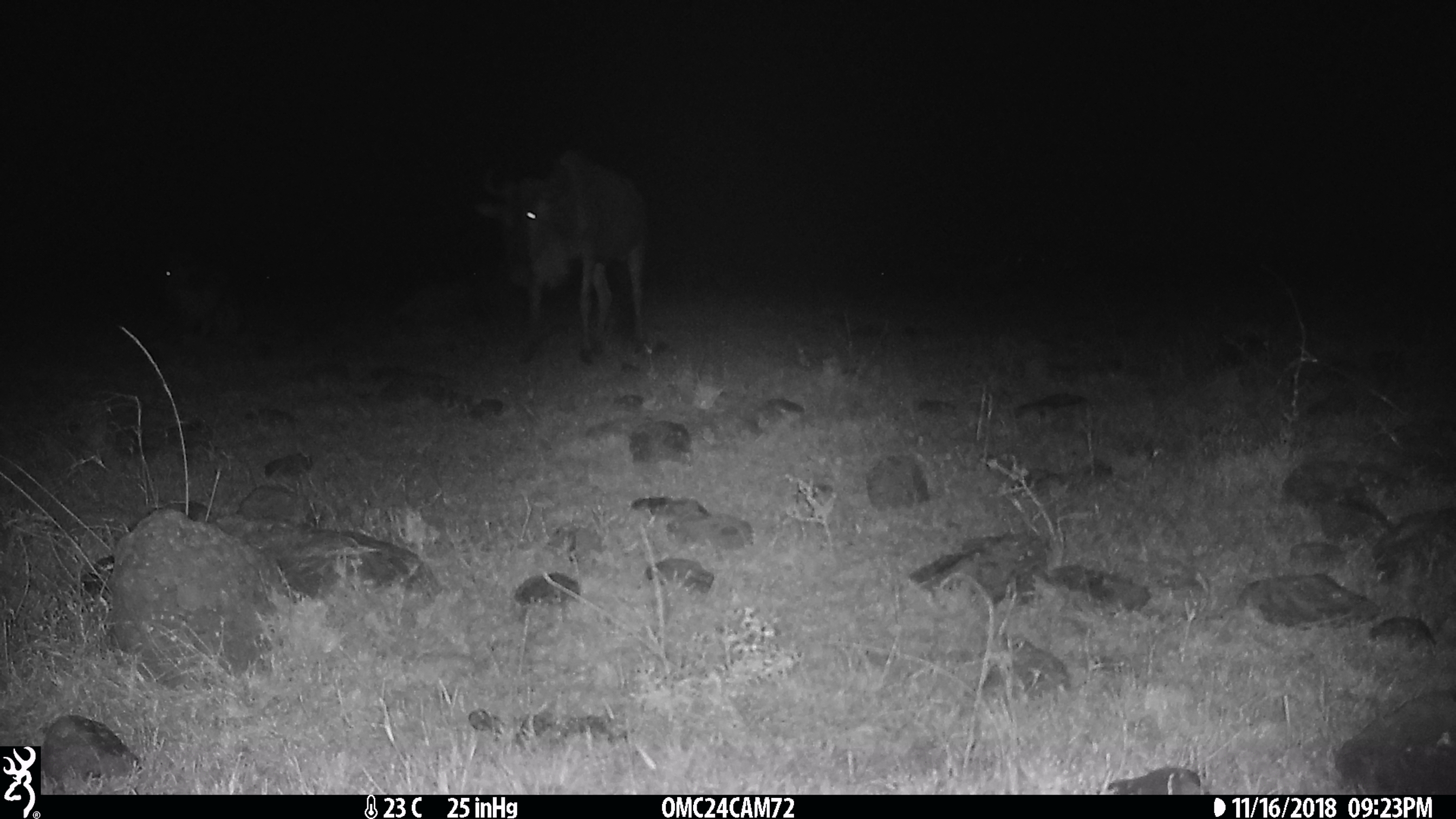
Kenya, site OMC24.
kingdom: Animalia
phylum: Chordata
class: Mammalia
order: Artiodactyla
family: Bovidae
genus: Connochaetes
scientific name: Connochaetes taurinus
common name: blue wildebeest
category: wildebeest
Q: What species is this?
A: Wildebeest (blue wildebeest) (Connochaetes taurinus).